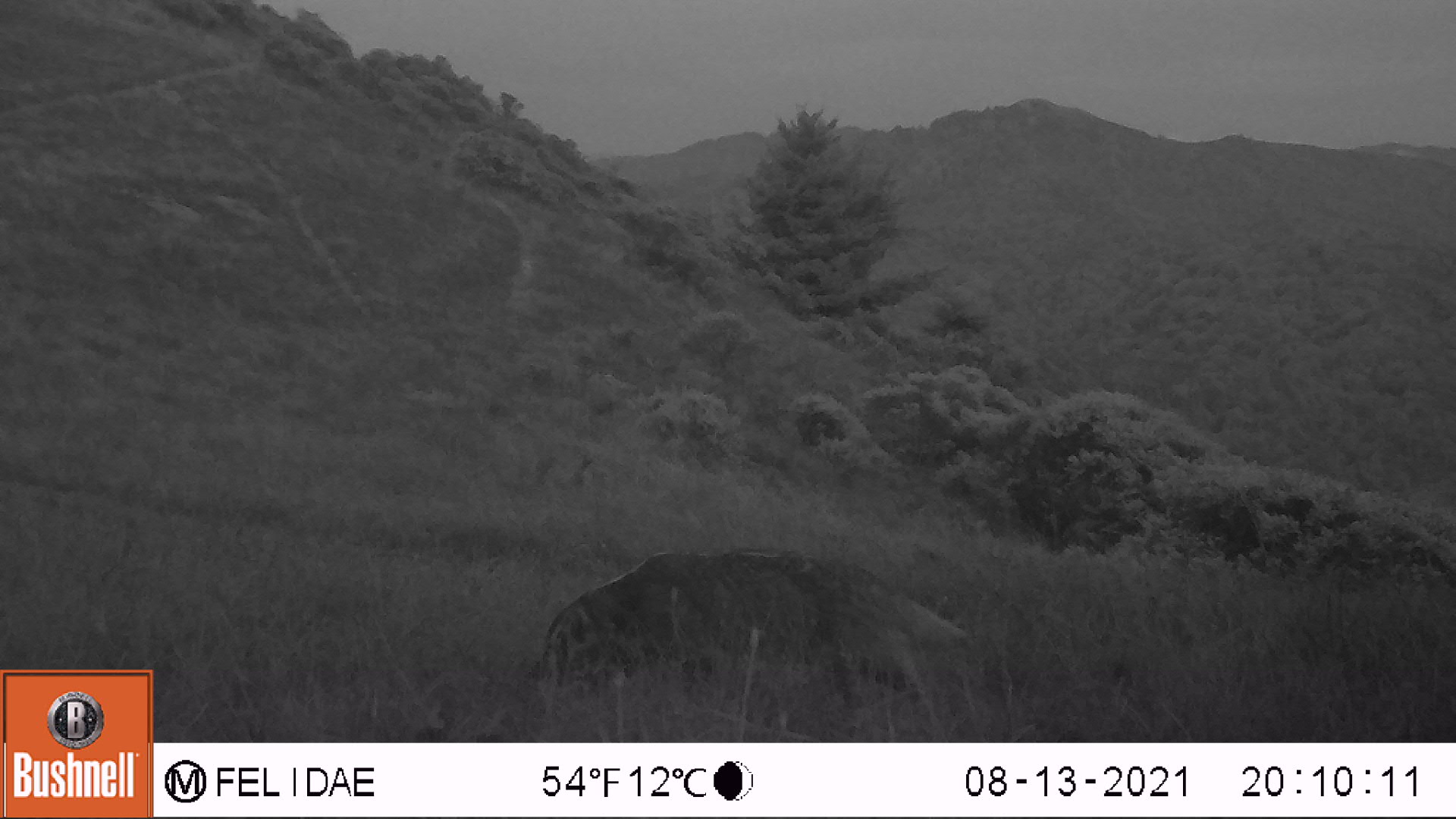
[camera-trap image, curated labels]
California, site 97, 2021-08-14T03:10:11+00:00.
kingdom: Animalia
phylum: Chordata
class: Mammalia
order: Carnivora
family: Mustelidae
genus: Taxidea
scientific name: Taxidea taxus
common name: american badger